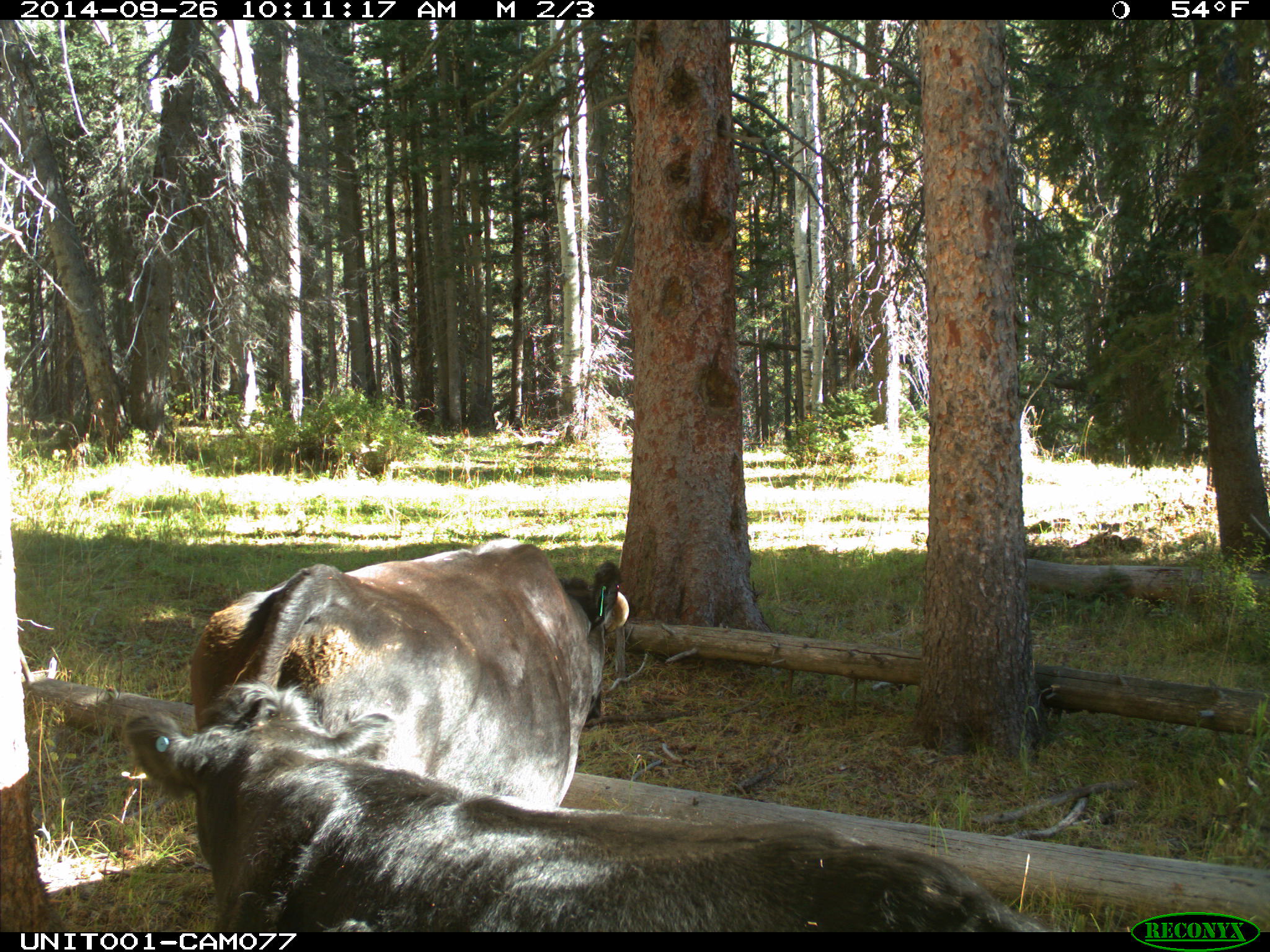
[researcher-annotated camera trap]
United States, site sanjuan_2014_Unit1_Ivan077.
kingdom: Animalia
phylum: Chordata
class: Mammalia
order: Artiodactyla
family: Bovidae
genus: Bos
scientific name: Bos taurus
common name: domestic cow